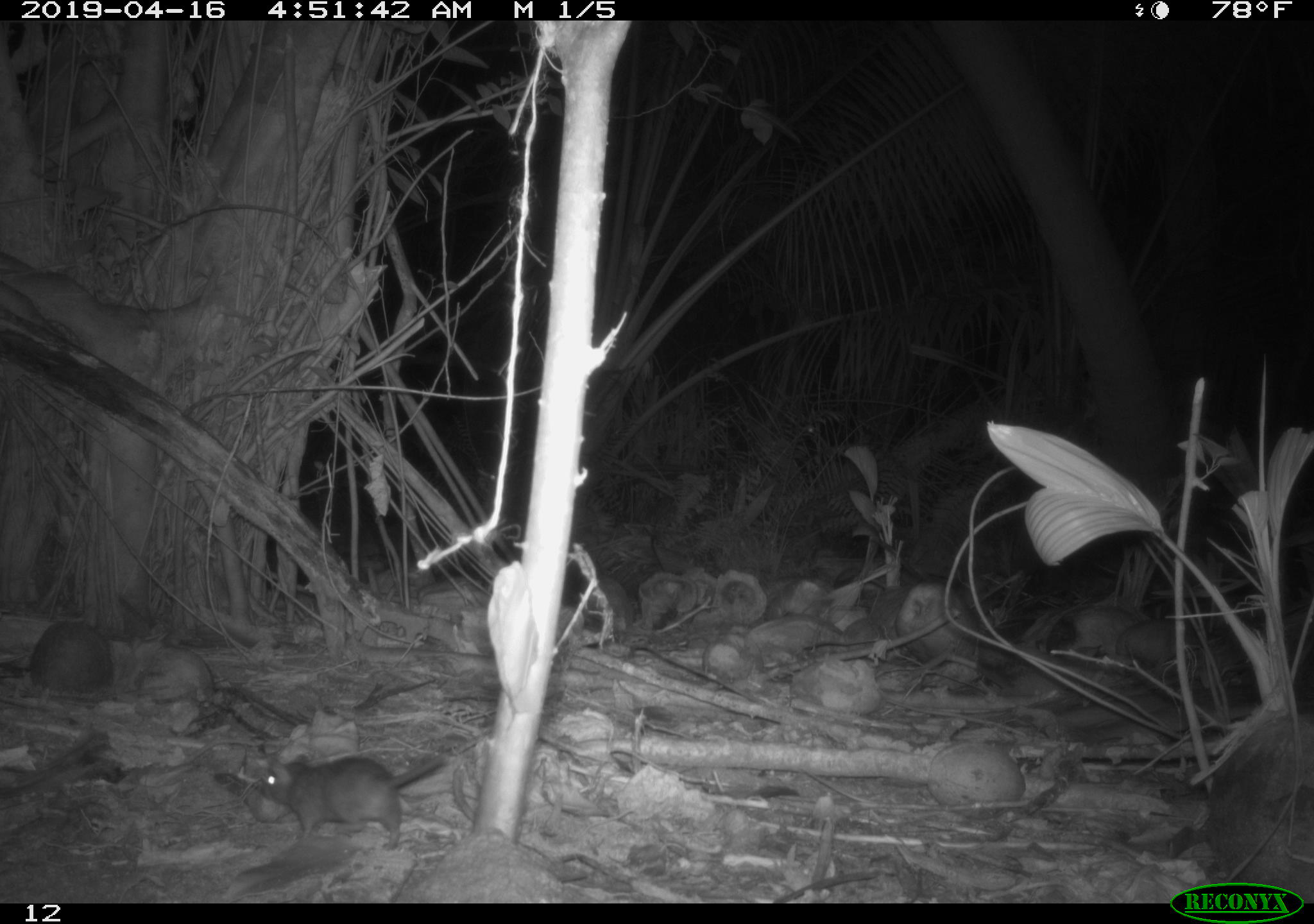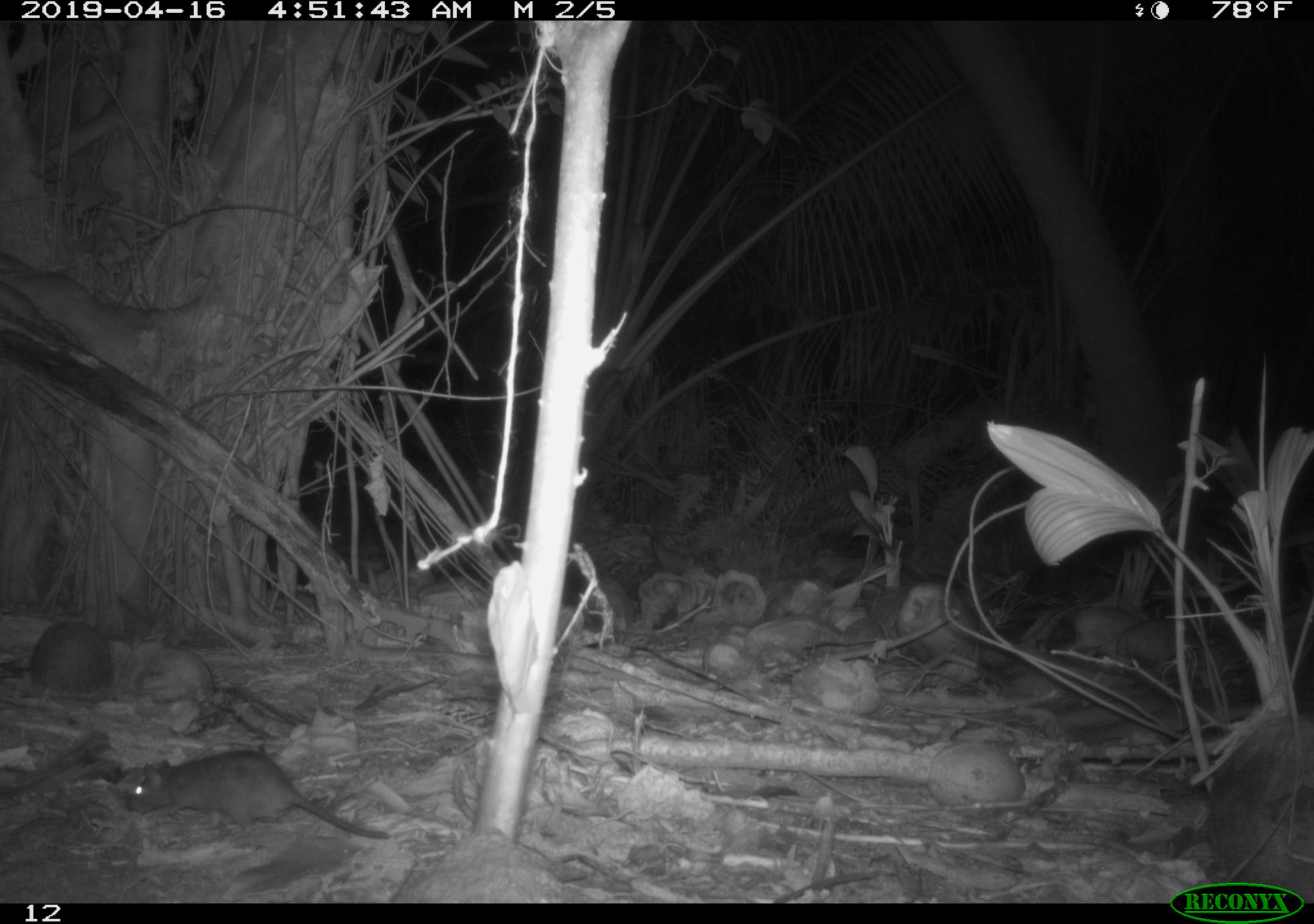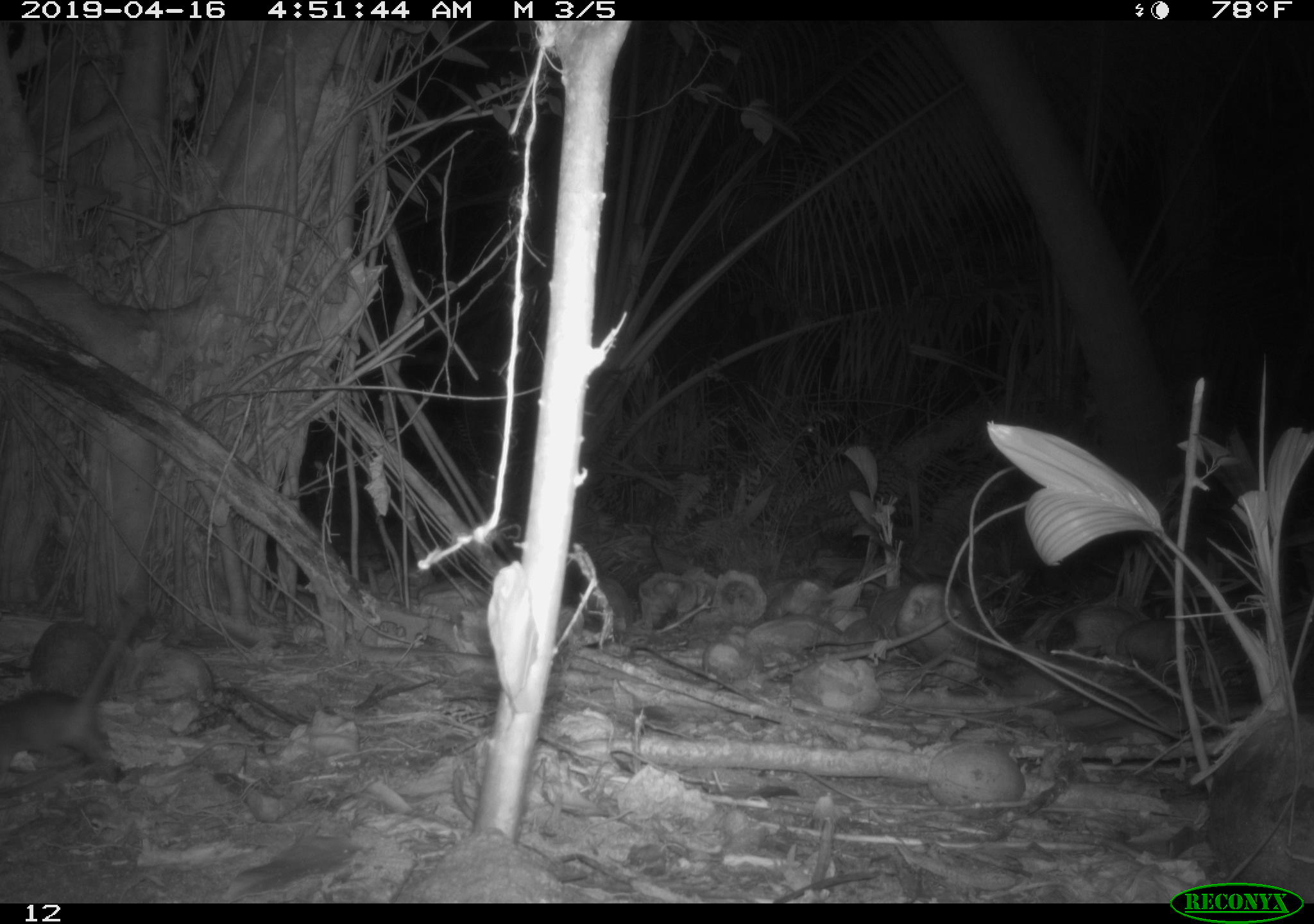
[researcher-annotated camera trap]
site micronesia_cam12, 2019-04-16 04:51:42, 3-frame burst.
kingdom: Animalia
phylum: Chordata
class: Mammalia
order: Rodentia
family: Muridae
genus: Rattus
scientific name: Rattus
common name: rat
Rat (Rattus).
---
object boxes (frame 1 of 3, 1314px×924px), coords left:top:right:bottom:
rat: 255:750:441:837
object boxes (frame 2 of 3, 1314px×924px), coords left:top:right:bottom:
rat: 121:752:389:847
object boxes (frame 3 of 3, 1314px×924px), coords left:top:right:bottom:
rat: 0:578:158:767